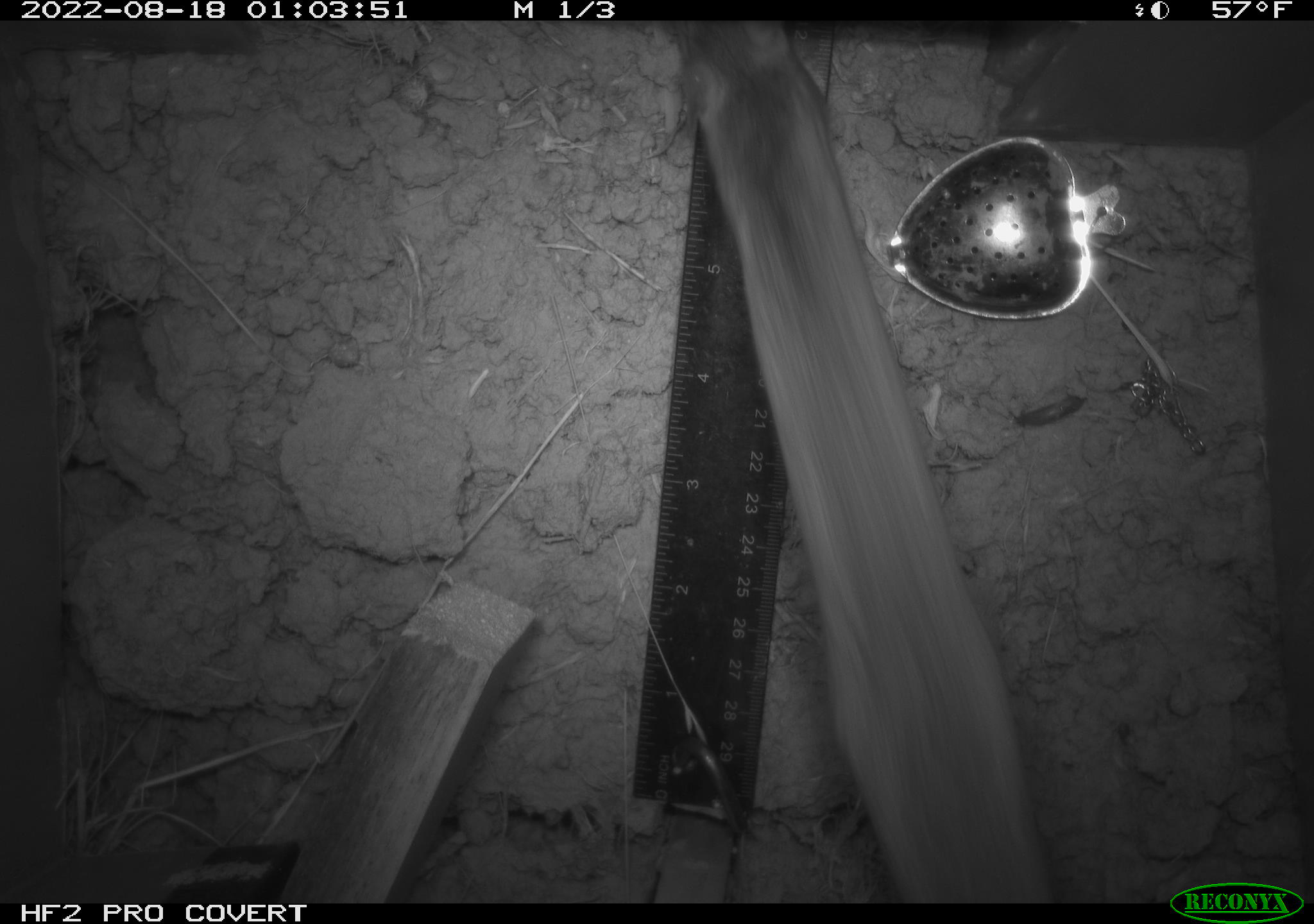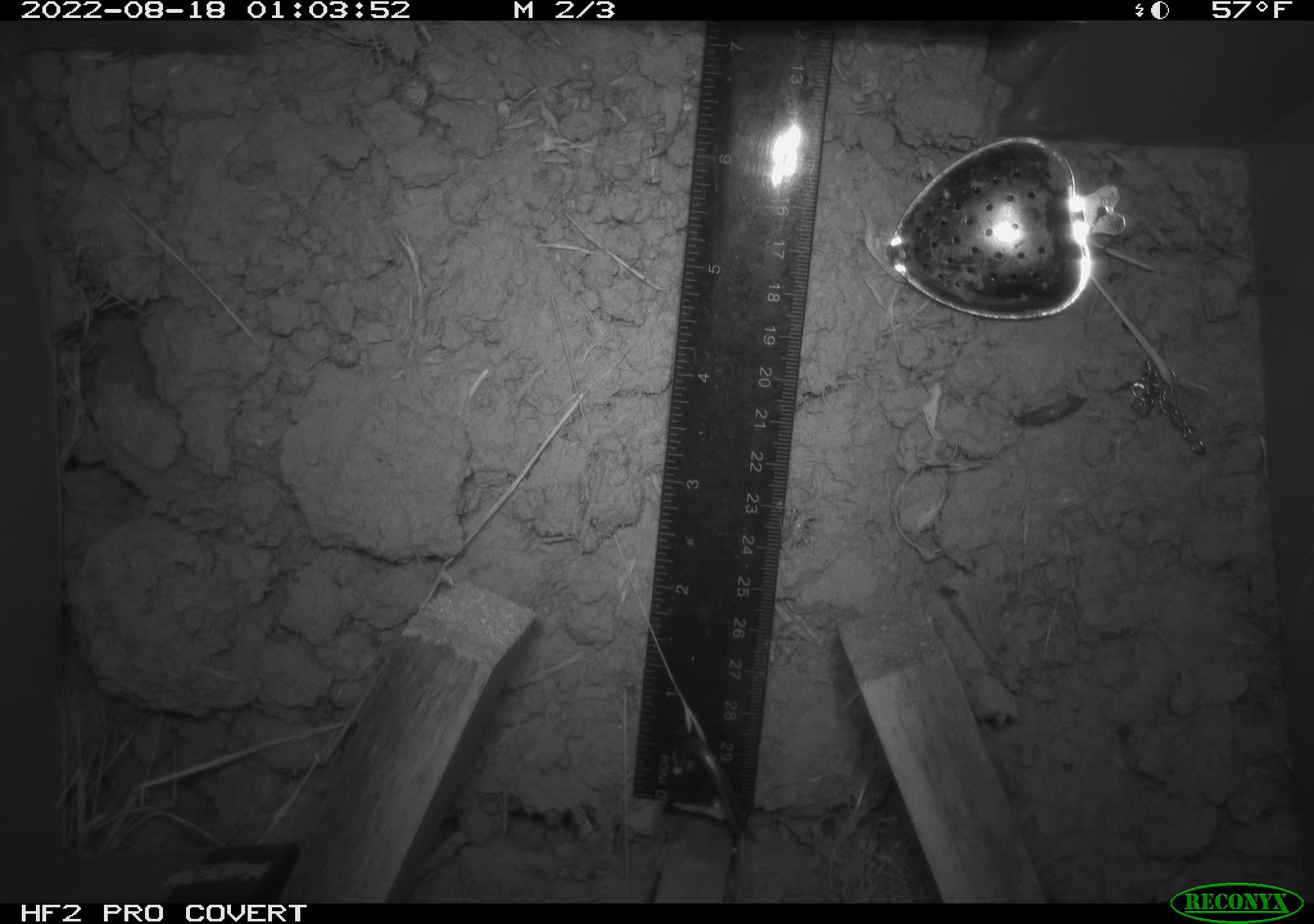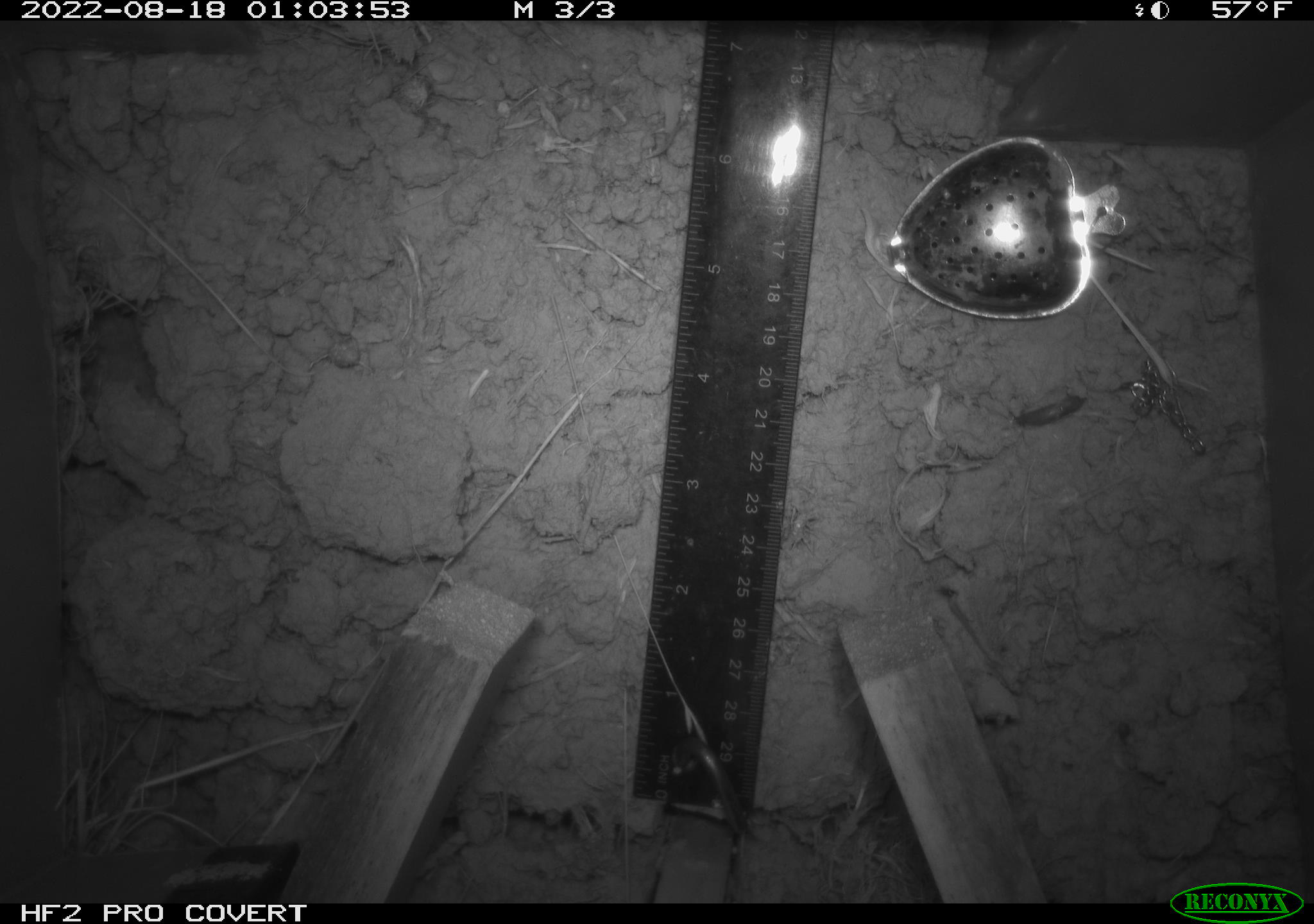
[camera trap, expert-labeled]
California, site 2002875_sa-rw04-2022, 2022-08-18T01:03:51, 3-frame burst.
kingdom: Animalia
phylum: Chordata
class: Mammalia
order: Rodentia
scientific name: Rodentia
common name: mouse species